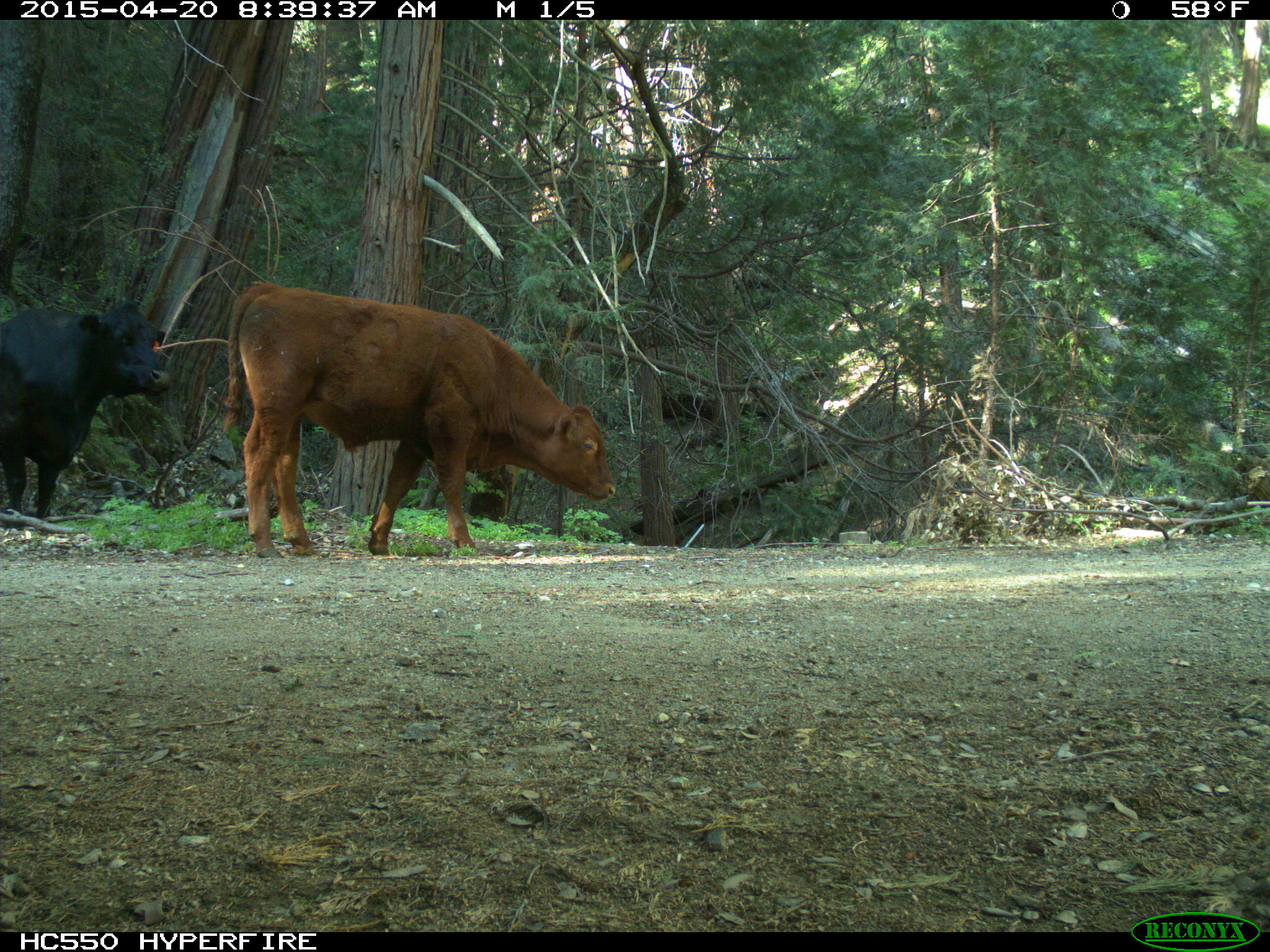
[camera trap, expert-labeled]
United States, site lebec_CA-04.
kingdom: Animalia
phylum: Chordata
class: Mammalia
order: Artiodactyla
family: Bovidae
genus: Bos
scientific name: Bos taurus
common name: domestic cow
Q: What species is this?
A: Bos taurus (domestic cow).